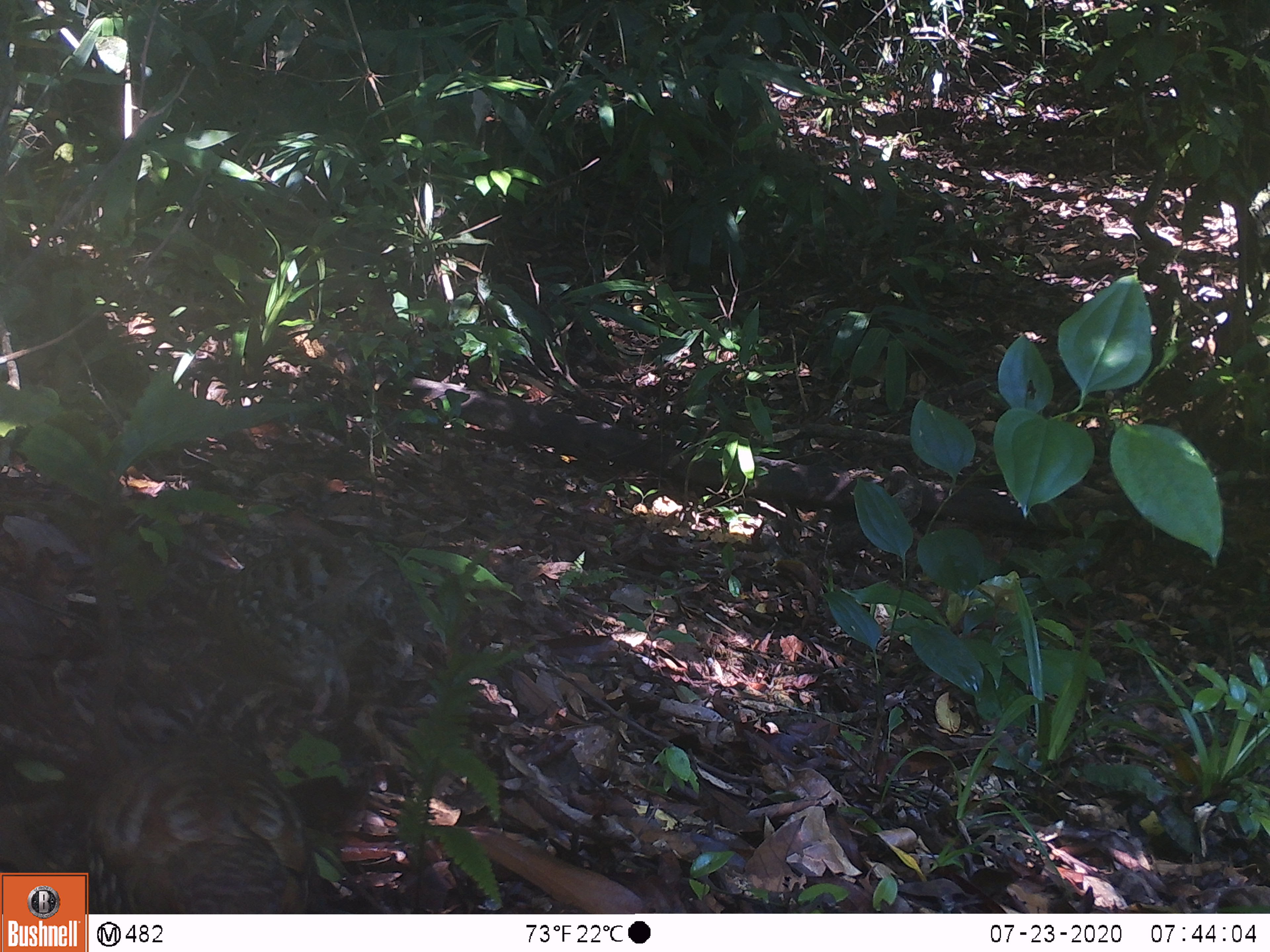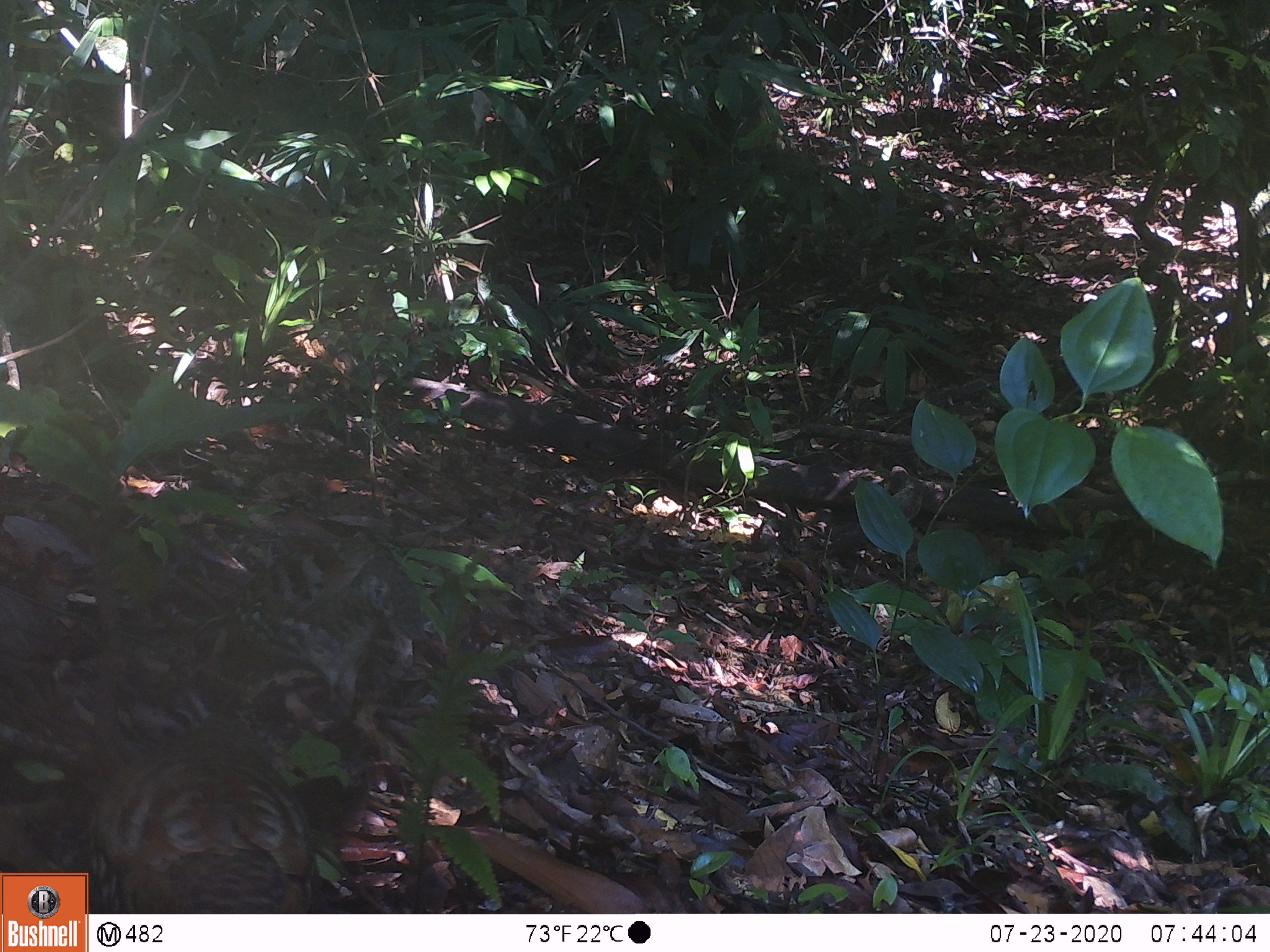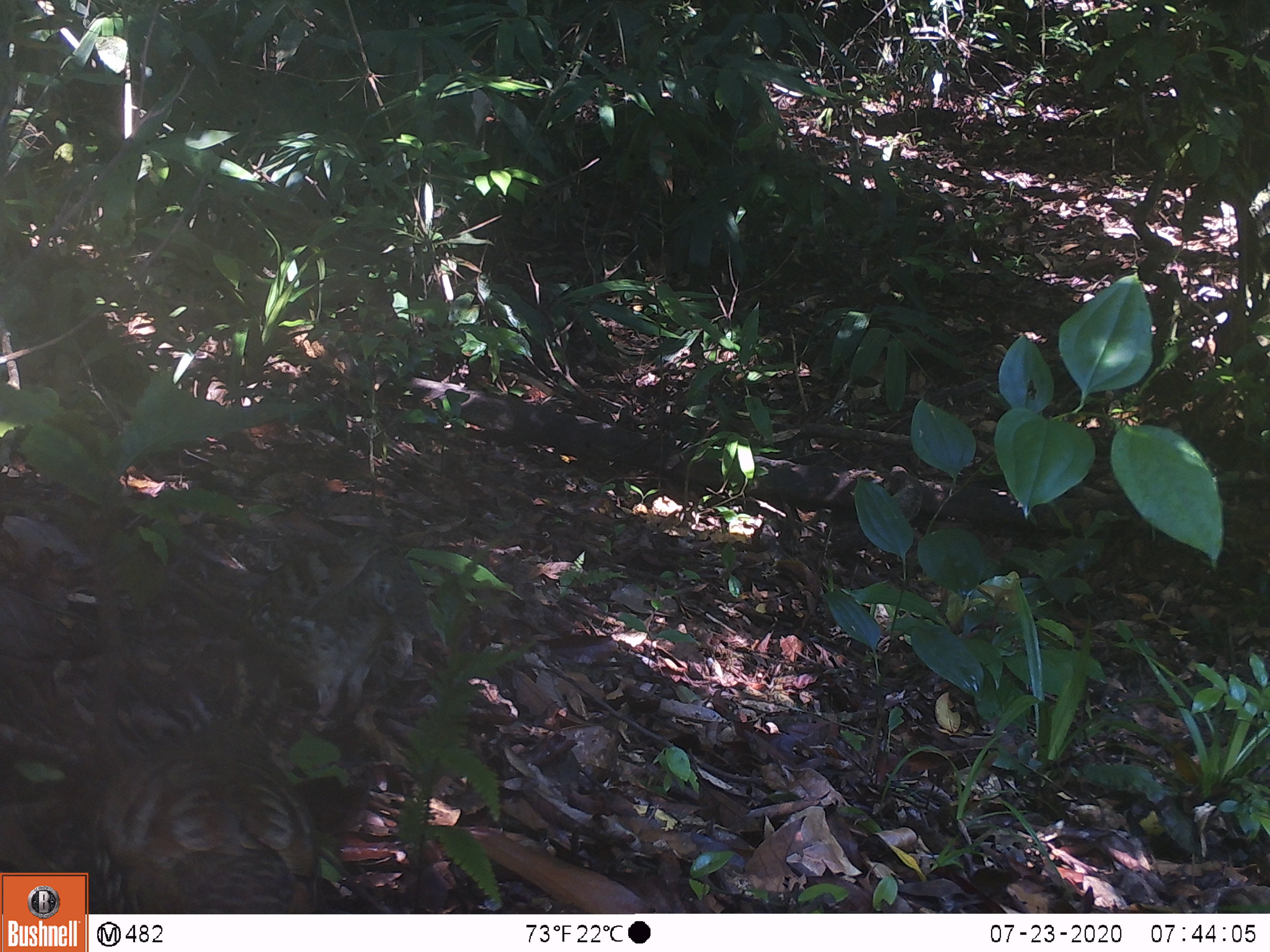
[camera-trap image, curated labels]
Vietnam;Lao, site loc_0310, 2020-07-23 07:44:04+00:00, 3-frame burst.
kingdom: Animalia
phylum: Chordata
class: Aves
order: Galliformes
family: Phasianidae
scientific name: Phasianidae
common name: partridge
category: unidentified partridge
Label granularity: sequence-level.